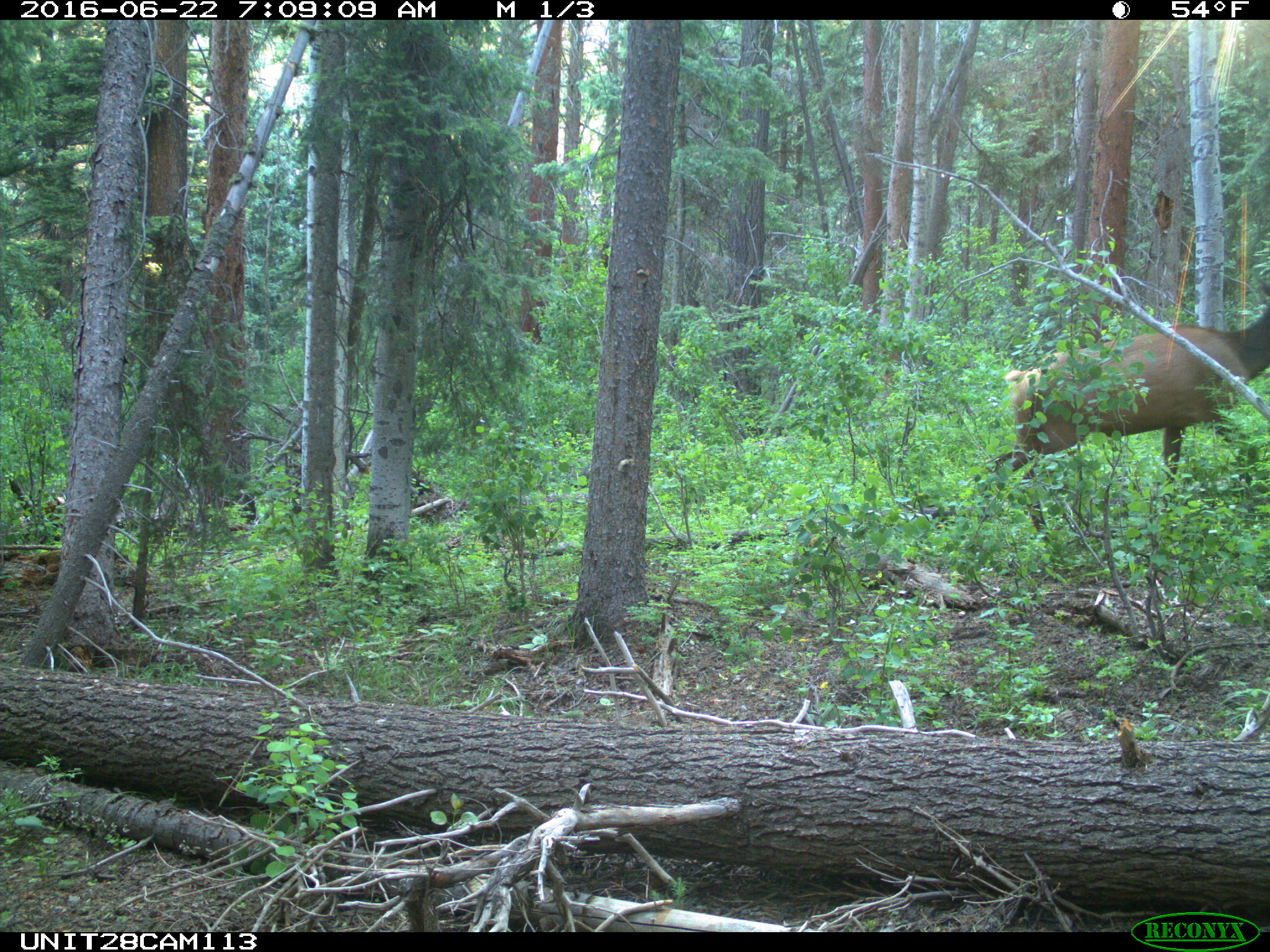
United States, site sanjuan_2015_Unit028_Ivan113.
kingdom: Animalia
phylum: Chordata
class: Mammalia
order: Artiodactyla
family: Cervidae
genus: Cervus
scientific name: Cervus elaphus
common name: red deer